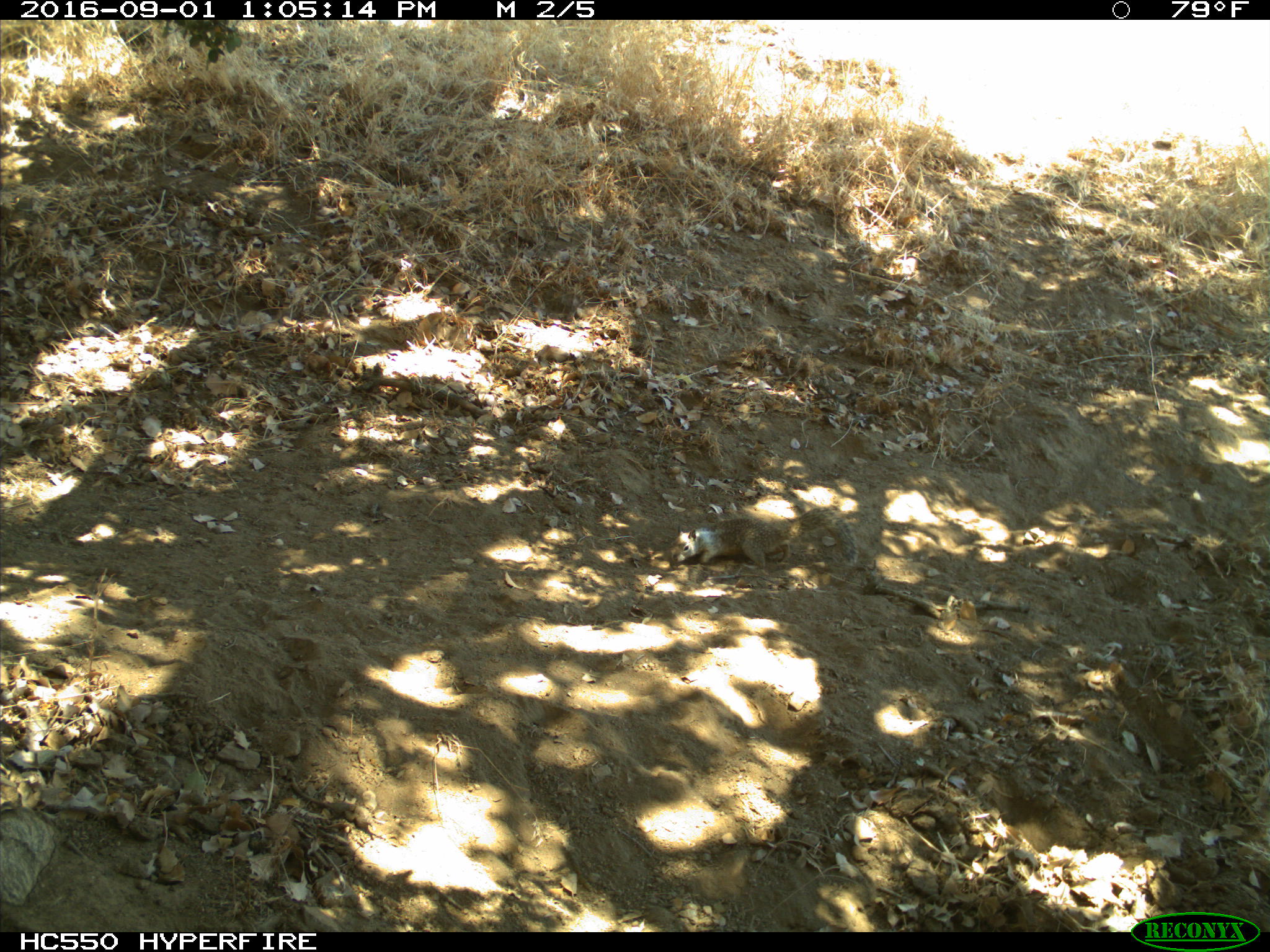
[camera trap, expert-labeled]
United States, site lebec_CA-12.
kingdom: Animalia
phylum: Chordata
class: Mammalia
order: Rodentia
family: Sciuridae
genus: Otospermophilus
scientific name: Otospermophilus beecheyi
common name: california ground squirrel